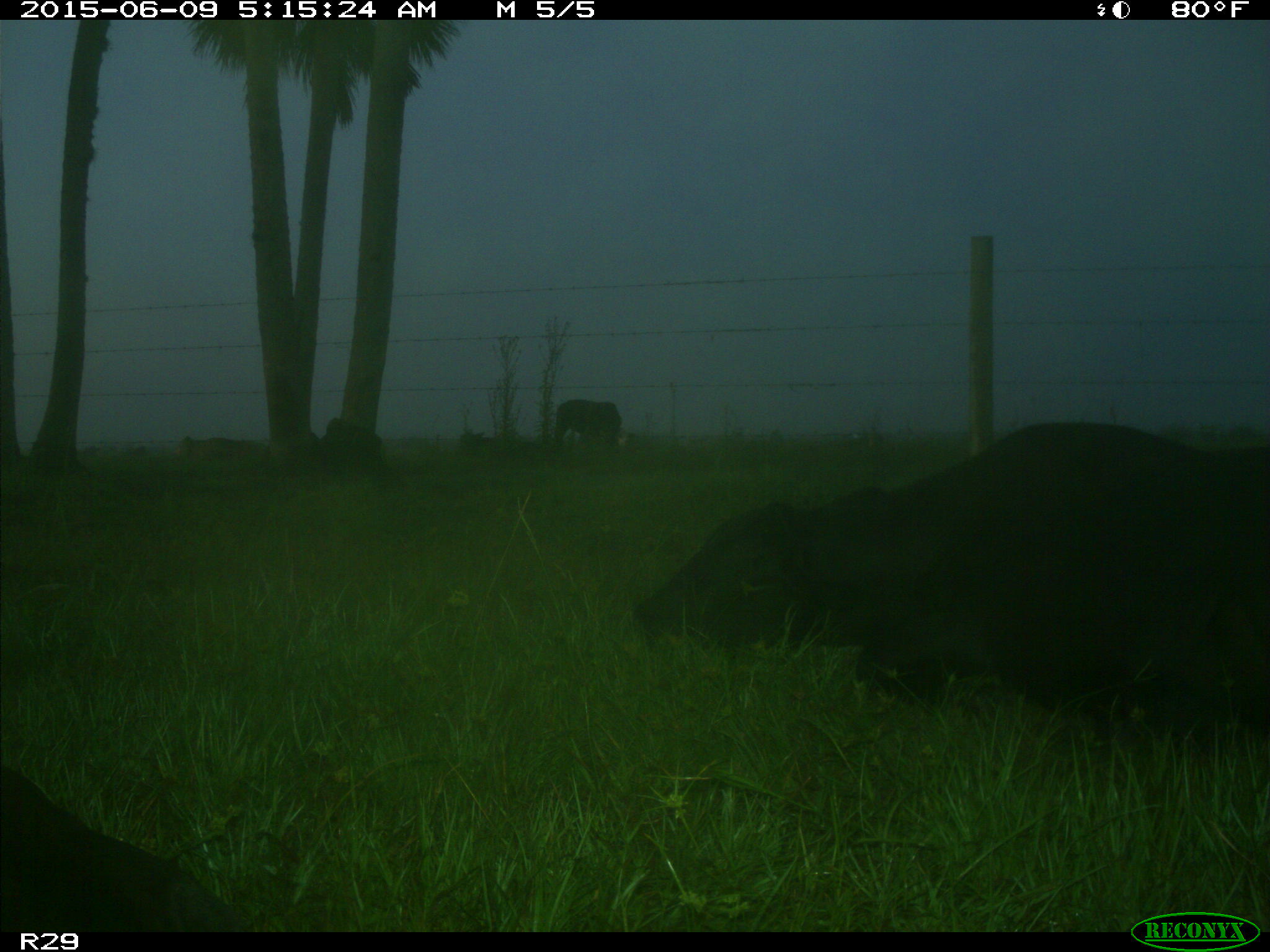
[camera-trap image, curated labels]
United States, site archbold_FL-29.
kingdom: Animalia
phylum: Chordata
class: Mammalia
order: Artiodactyla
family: Bovidae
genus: Bos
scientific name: Bos taurus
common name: domestic cow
Bos taurus (domestic cow).